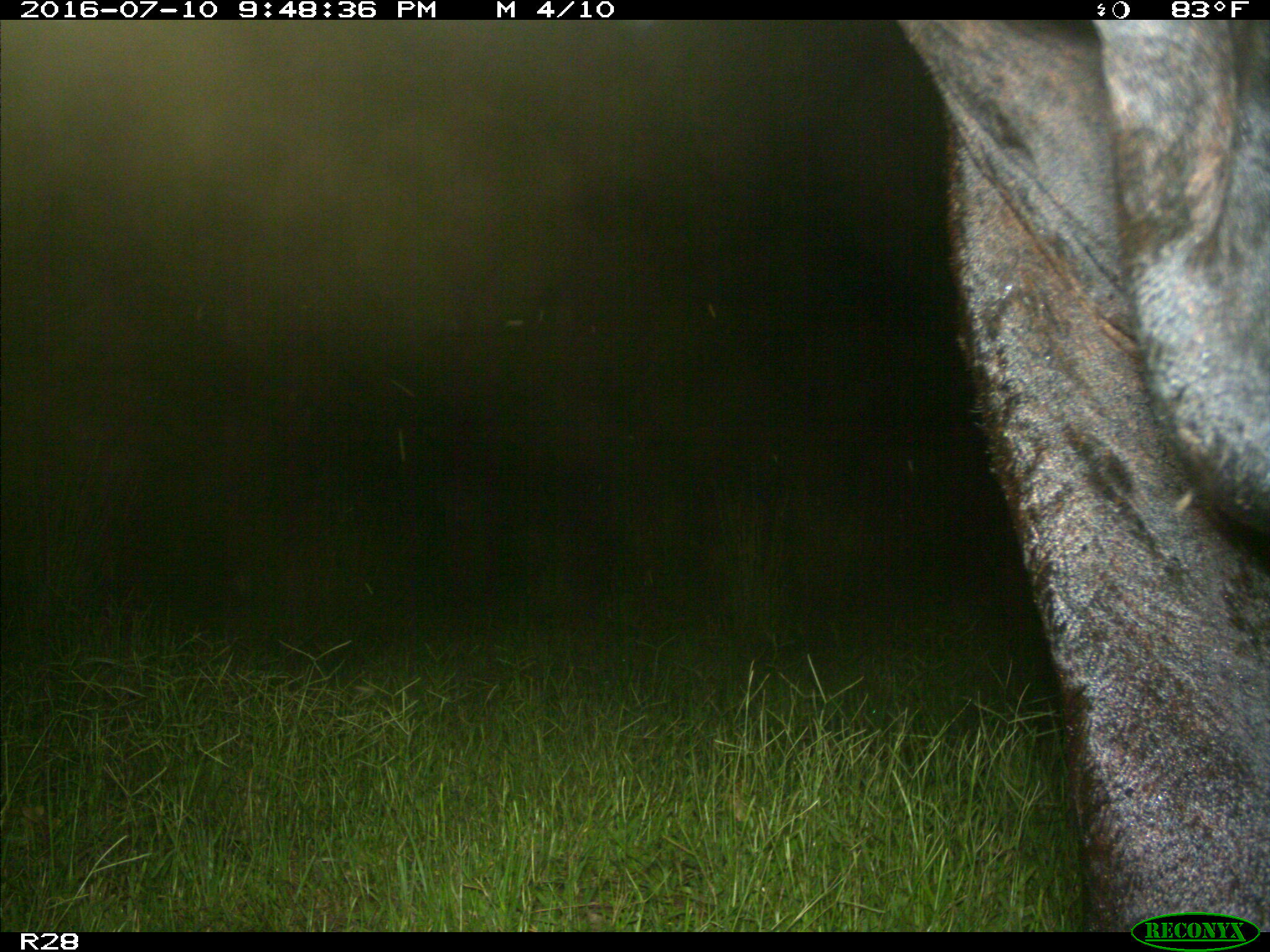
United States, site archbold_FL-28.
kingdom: Animalia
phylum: Chordata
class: Mammalia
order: Artiodactyla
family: Bovidae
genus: Bos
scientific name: Bos taurus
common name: domestic cow